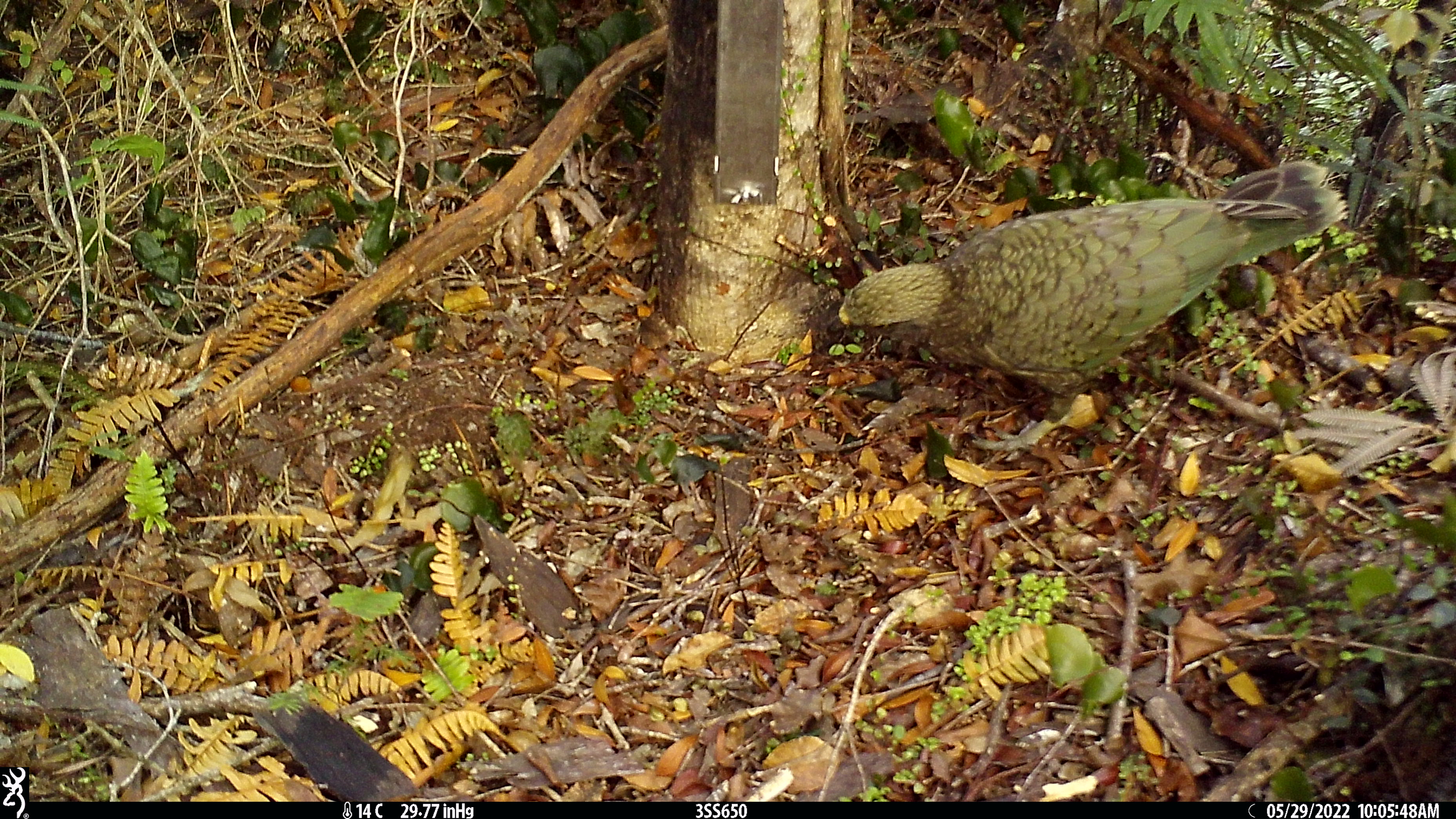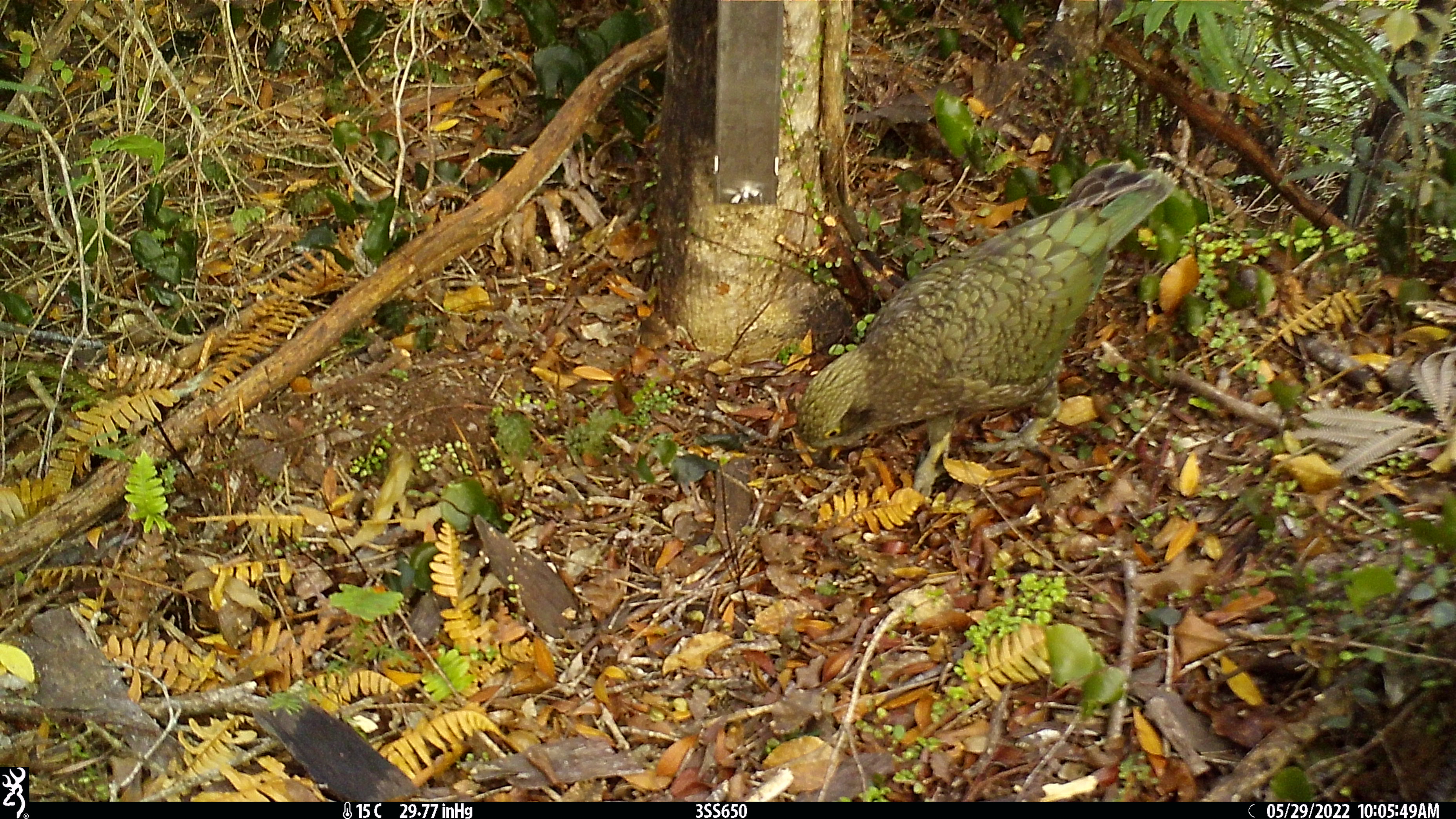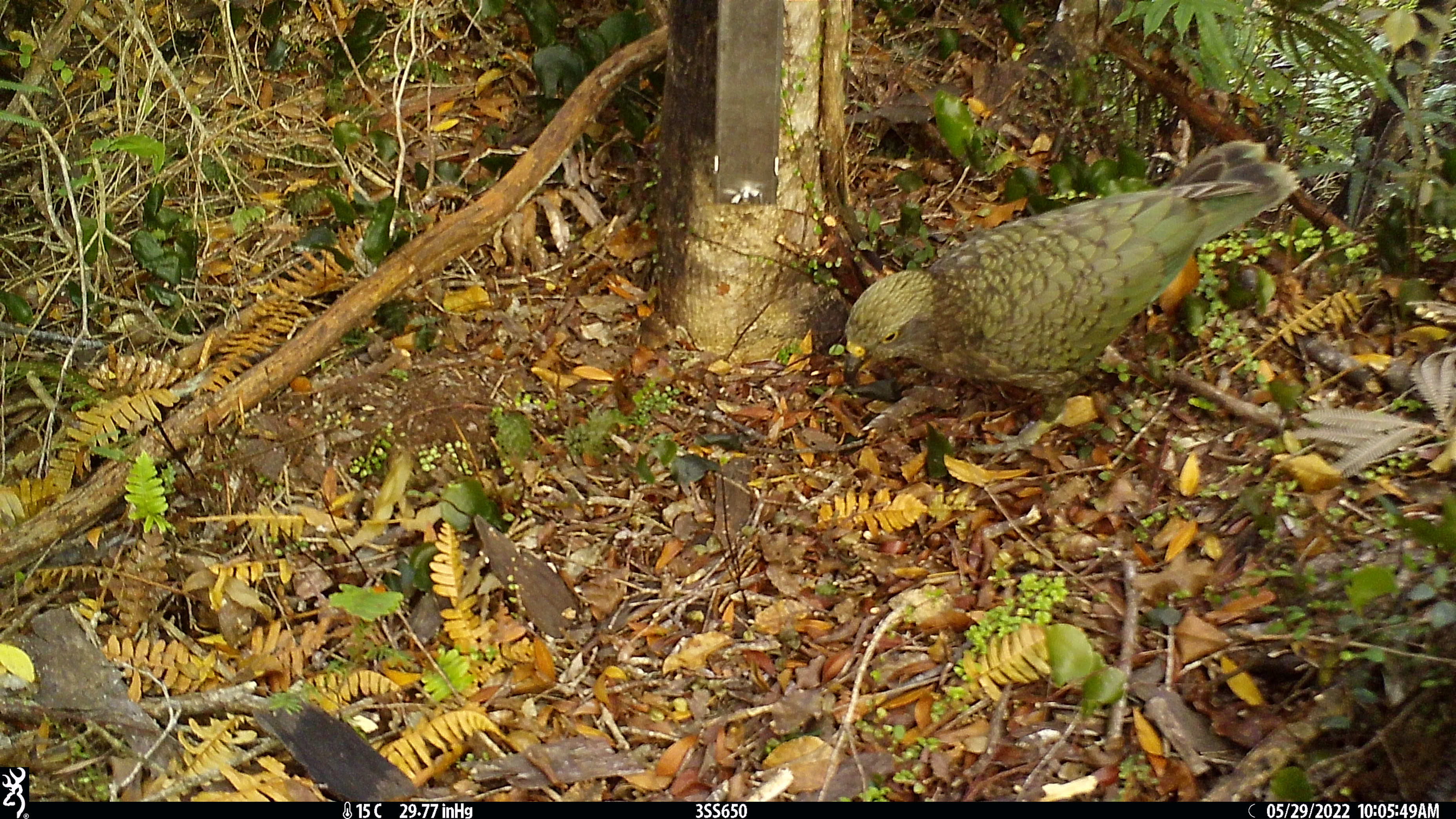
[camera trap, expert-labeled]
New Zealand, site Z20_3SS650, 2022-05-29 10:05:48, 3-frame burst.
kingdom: Animalia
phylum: Chordata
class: Aves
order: Psittaciformes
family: Strigopidae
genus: Nestor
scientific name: Nestor notabilis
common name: kea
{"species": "kea (Nestor notabilis)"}